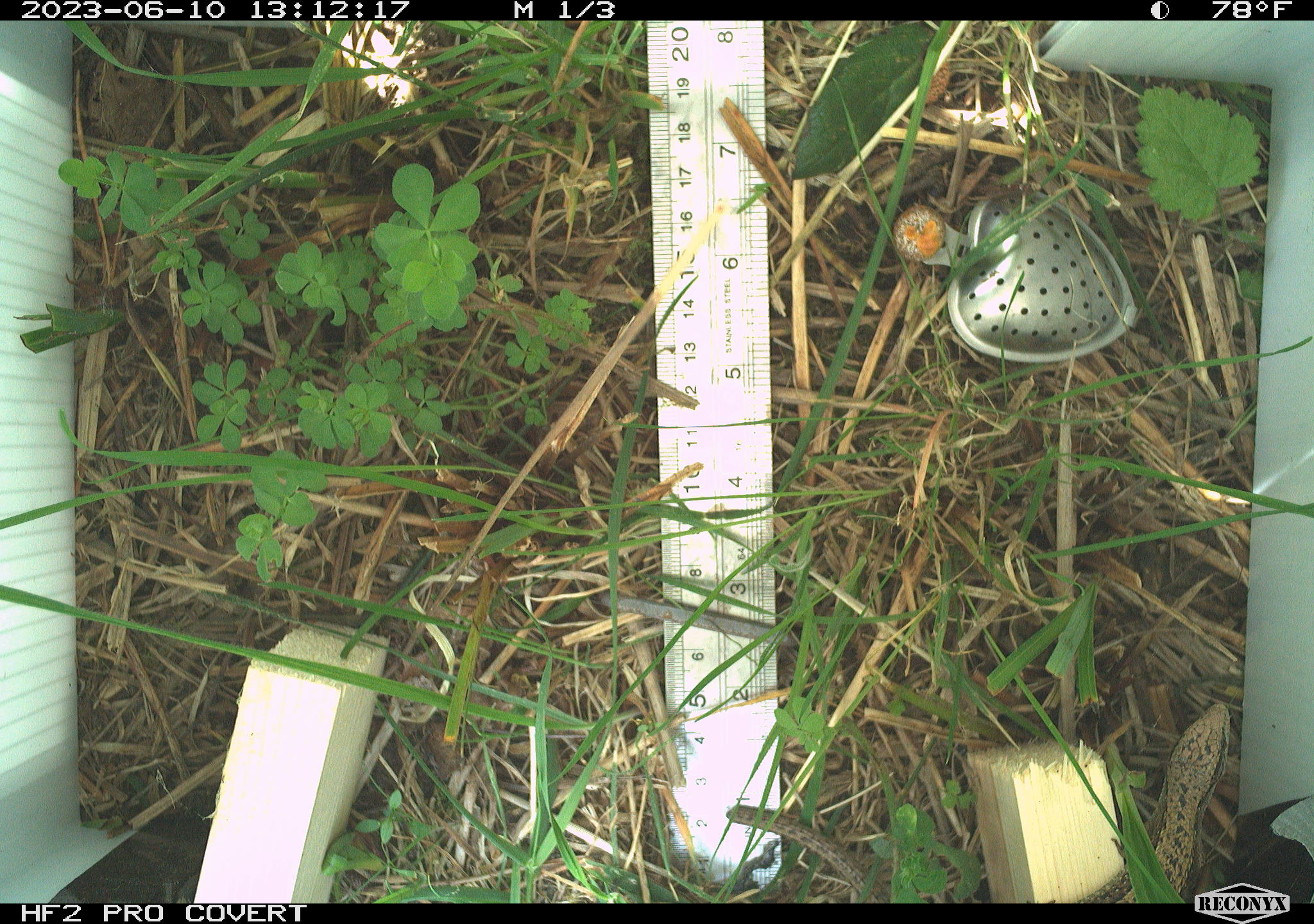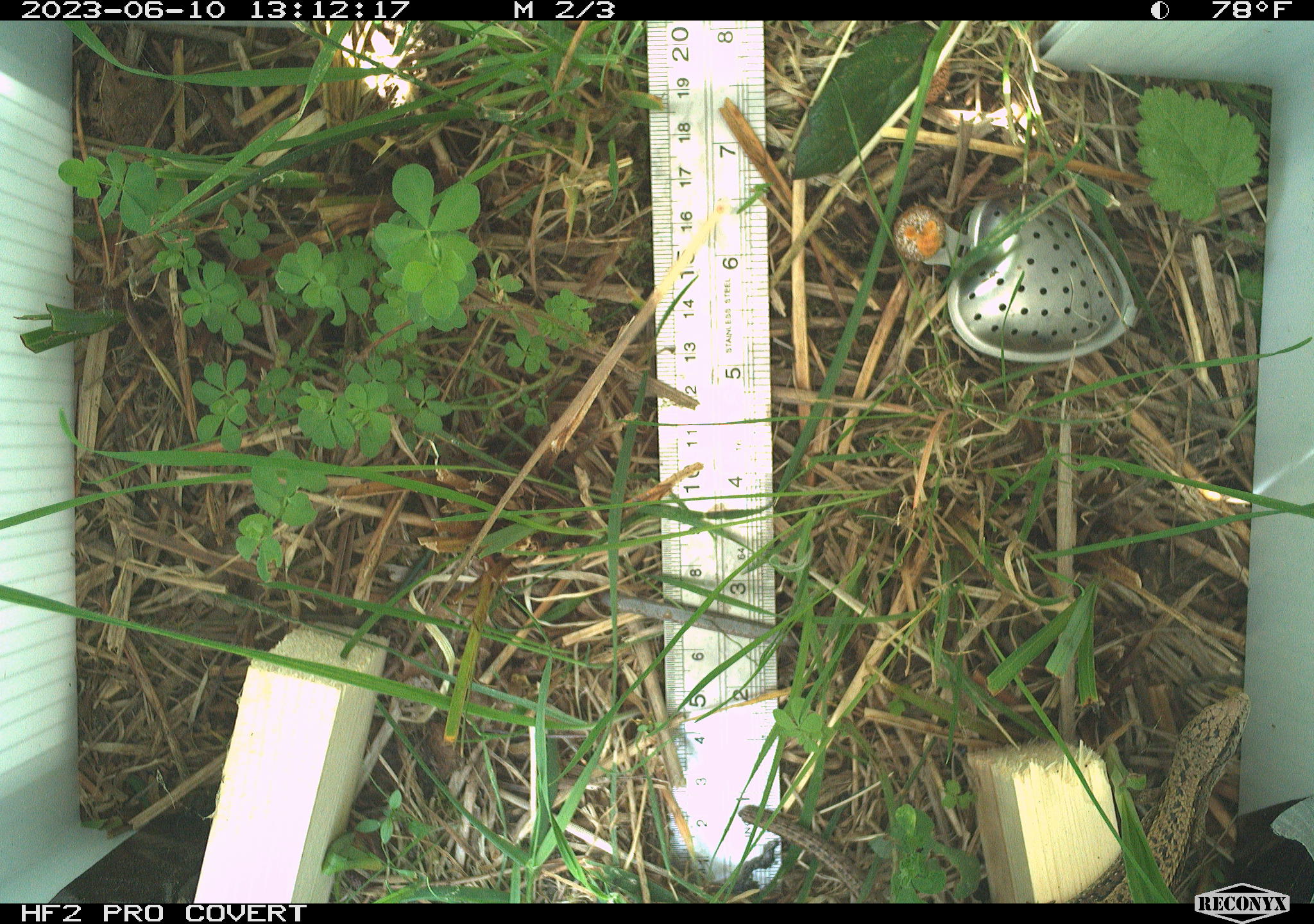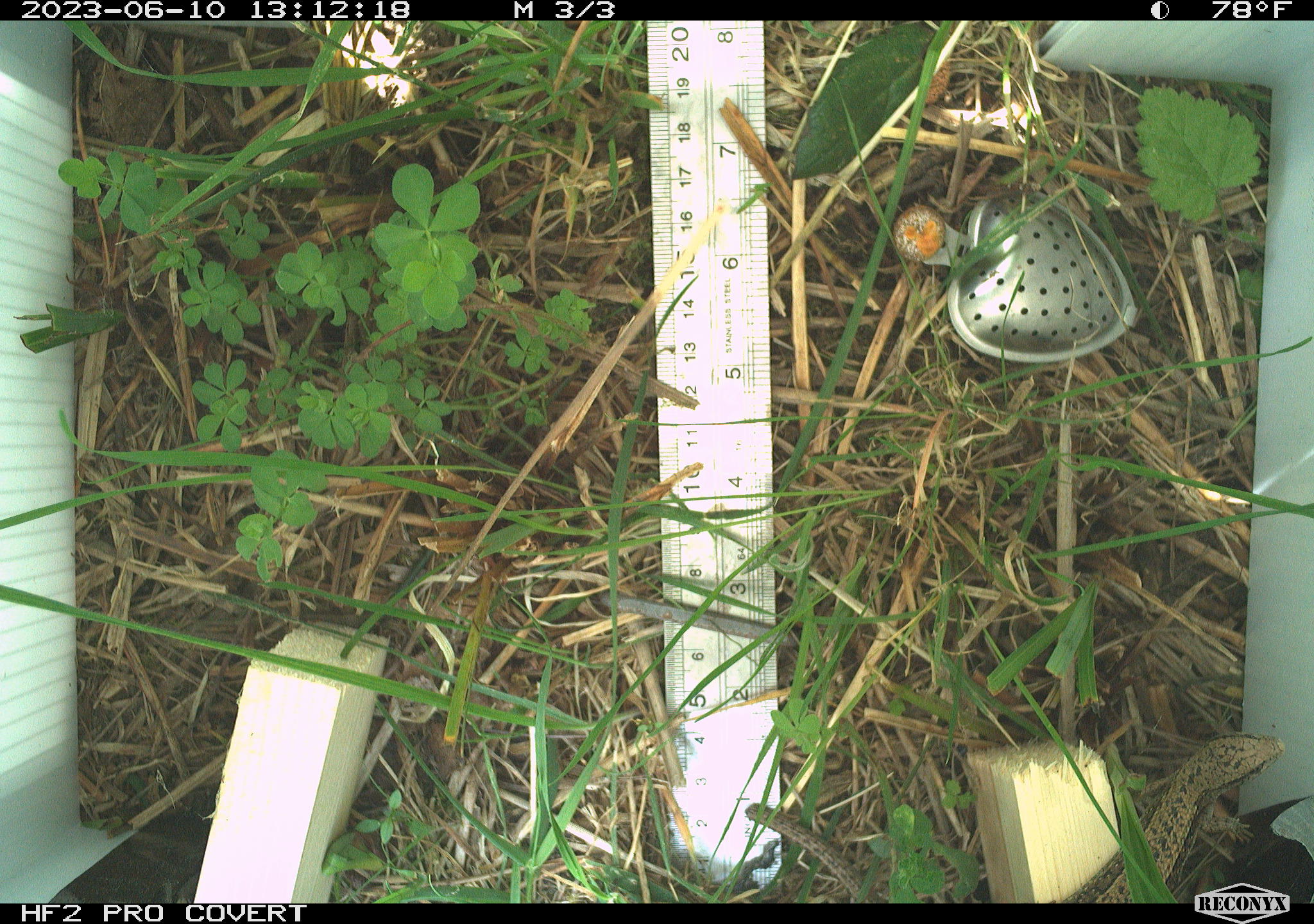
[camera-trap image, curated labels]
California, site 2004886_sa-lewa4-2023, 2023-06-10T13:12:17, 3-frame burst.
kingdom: Animalia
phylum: Chordata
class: Reptilia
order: Squamata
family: Anguidae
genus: Elgaria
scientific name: Elgaria coerulea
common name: northern alligator lizard